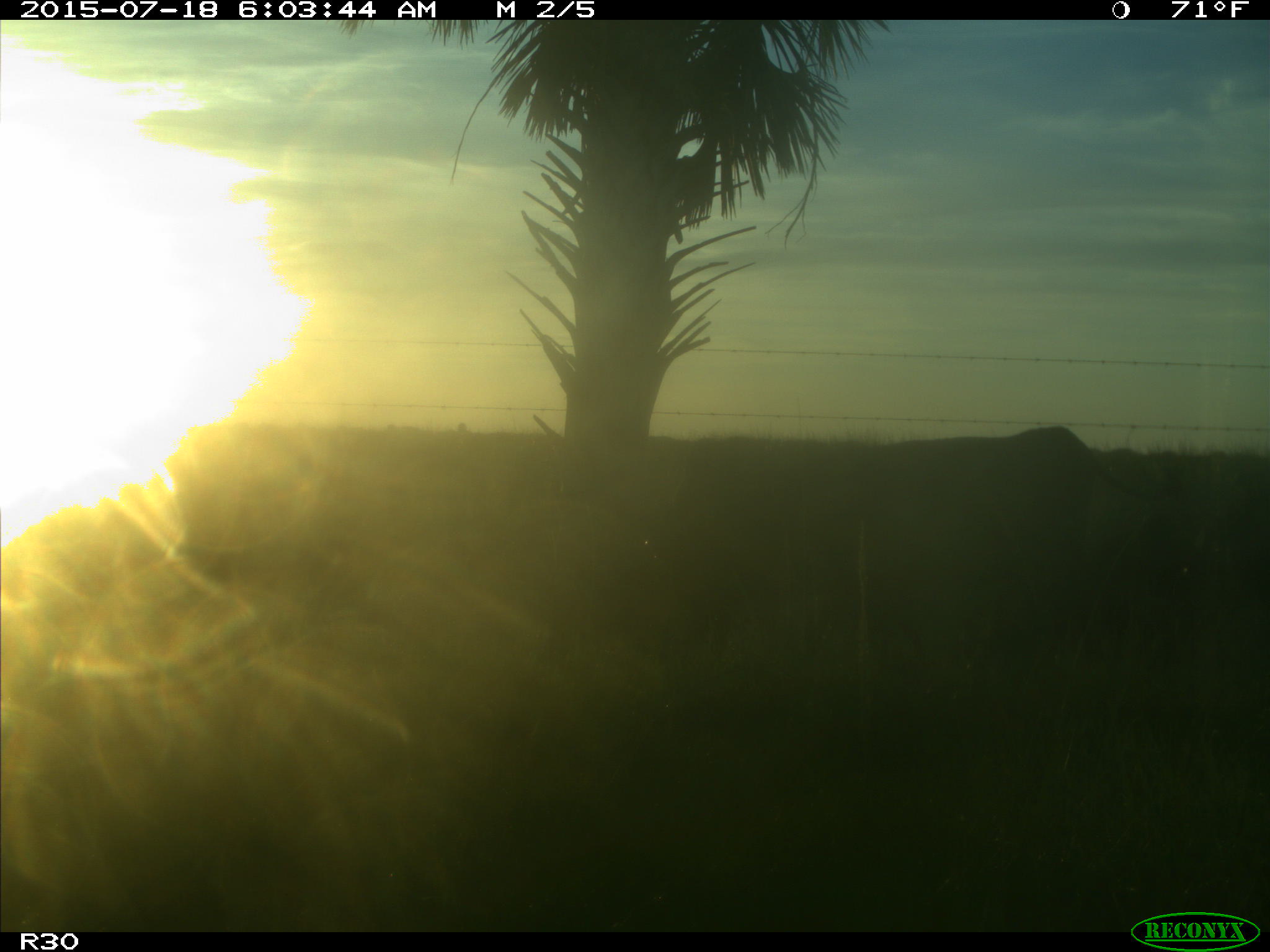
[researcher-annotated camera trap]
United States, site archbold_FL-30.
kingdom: Animalia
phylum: Chordata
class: Mammalia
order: Artiodactyla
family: Bovidae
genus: Bos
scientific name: Bos taurus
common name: domestic cow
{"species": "Bos taurus (domestic cow)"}